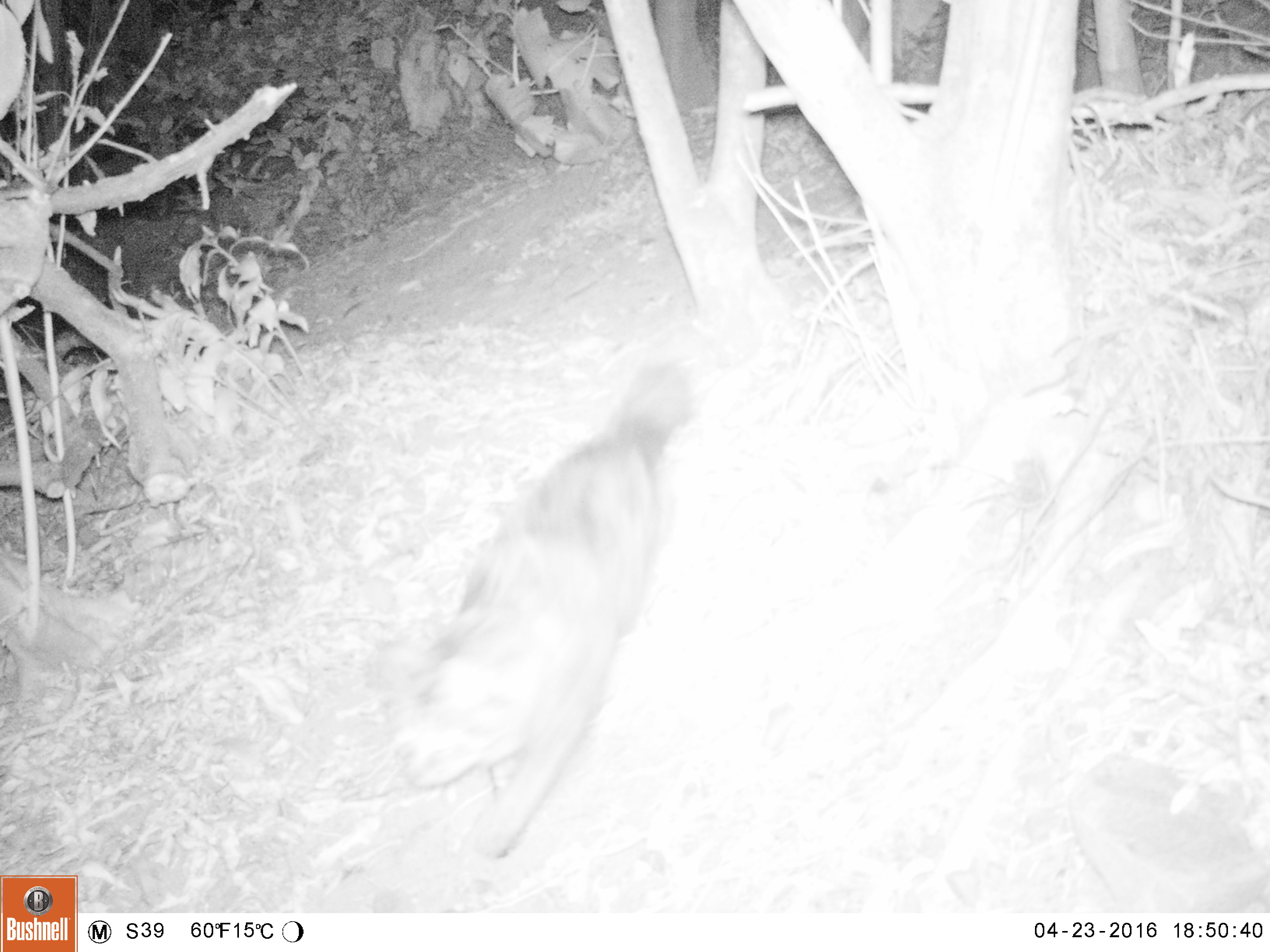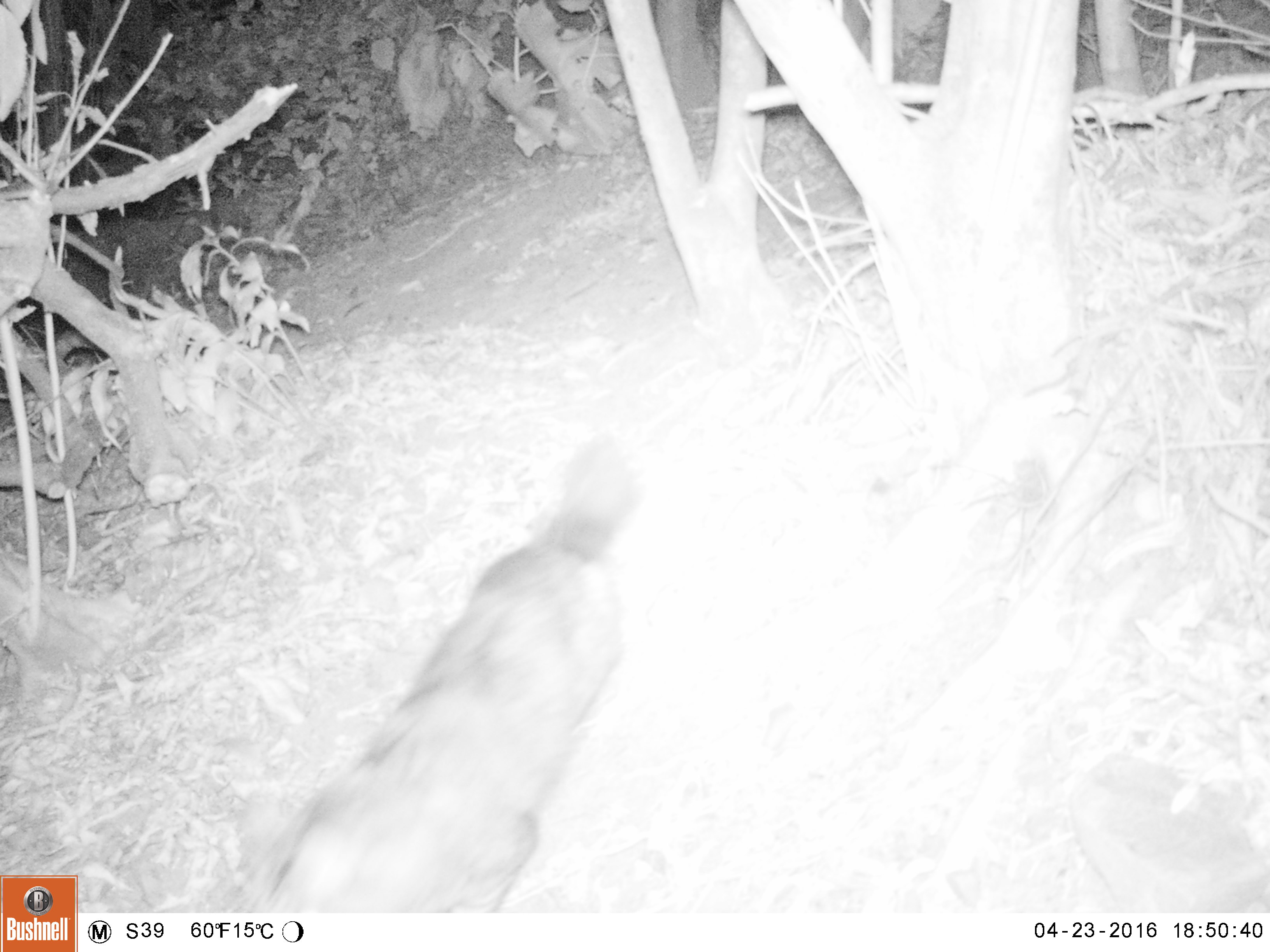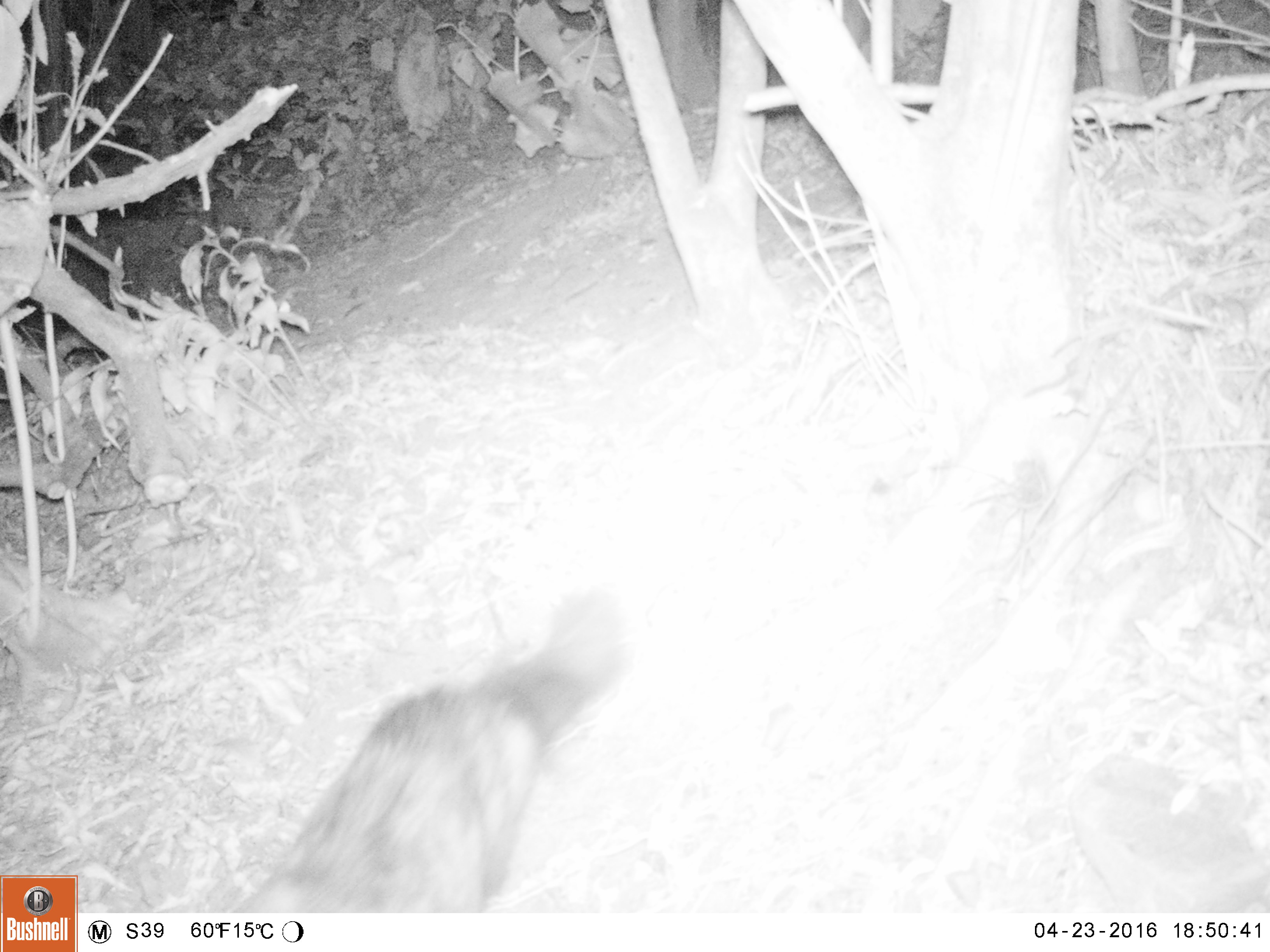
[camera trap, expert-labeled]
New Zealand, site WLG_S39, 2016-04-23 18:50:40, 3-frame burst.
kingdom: Animalia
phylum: Chordata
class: Mammalia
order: Carnivora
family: Felidae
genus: Felis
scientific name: Felis catus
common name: domestic cat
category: cat